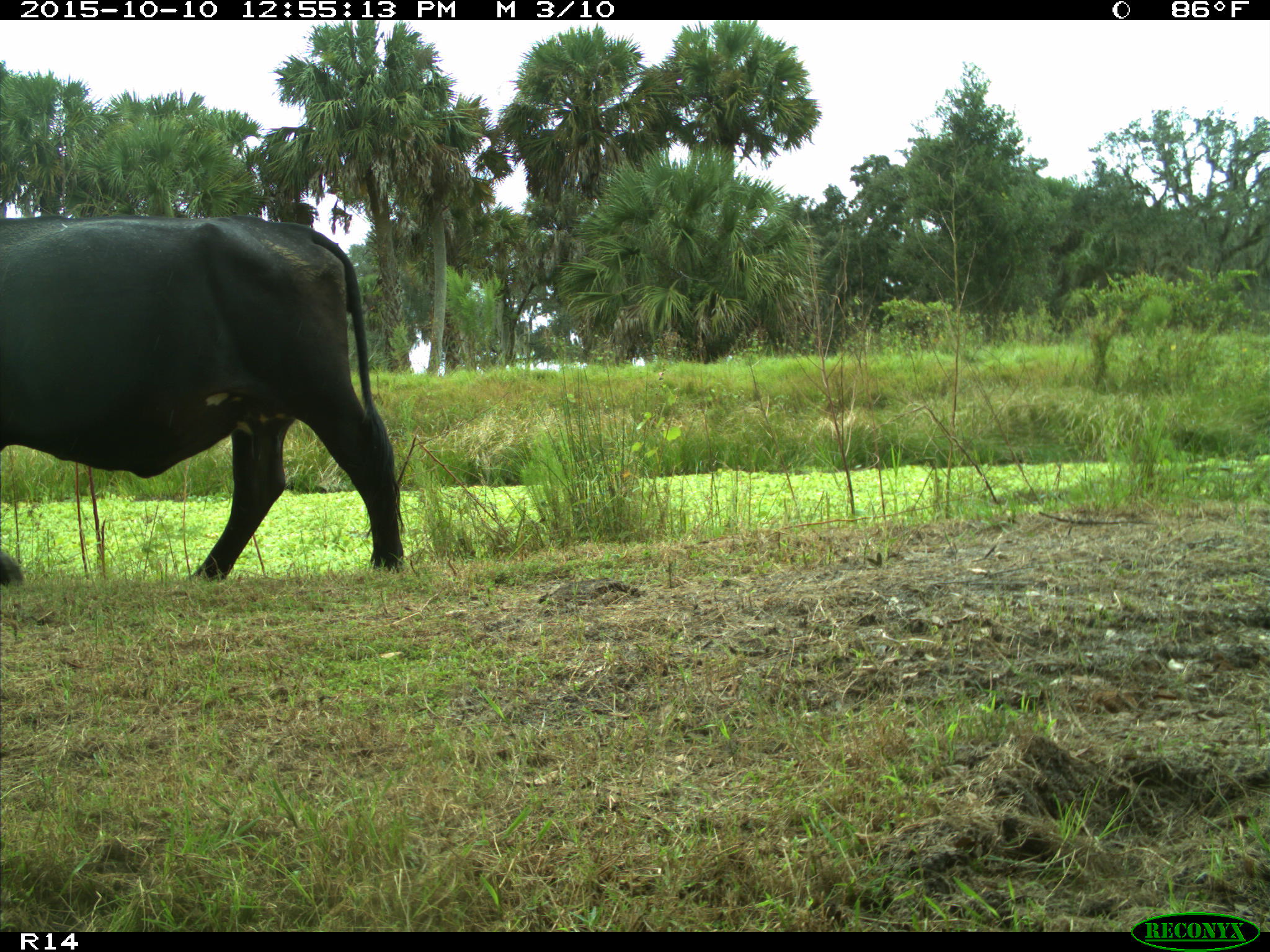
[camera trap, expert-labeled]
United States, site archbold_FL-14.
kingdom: Animalia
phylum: Chordata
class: Mammalia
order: Artiodactyla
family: Bovidae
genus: Bos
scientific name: Bos taurus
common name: domestic cow